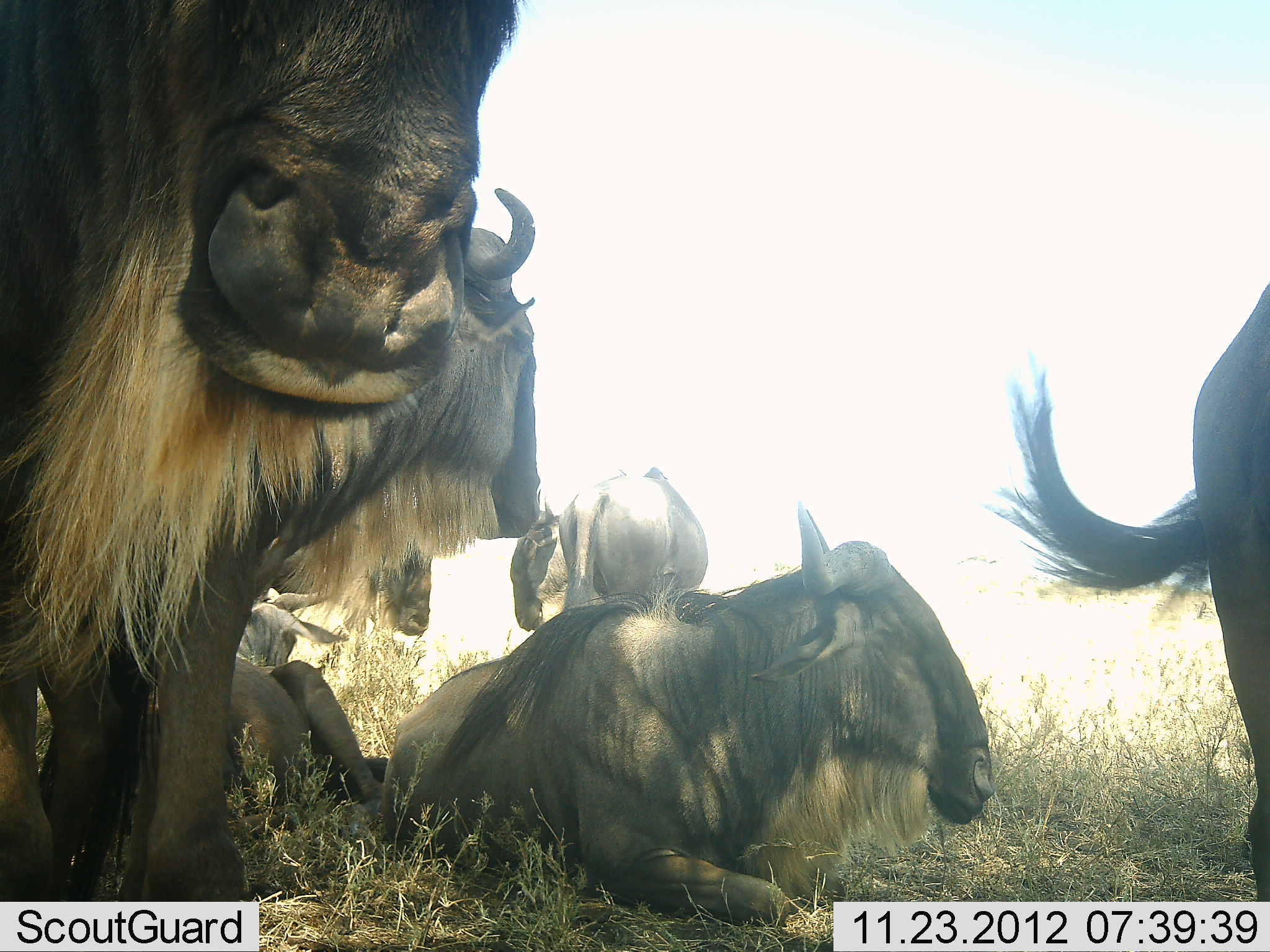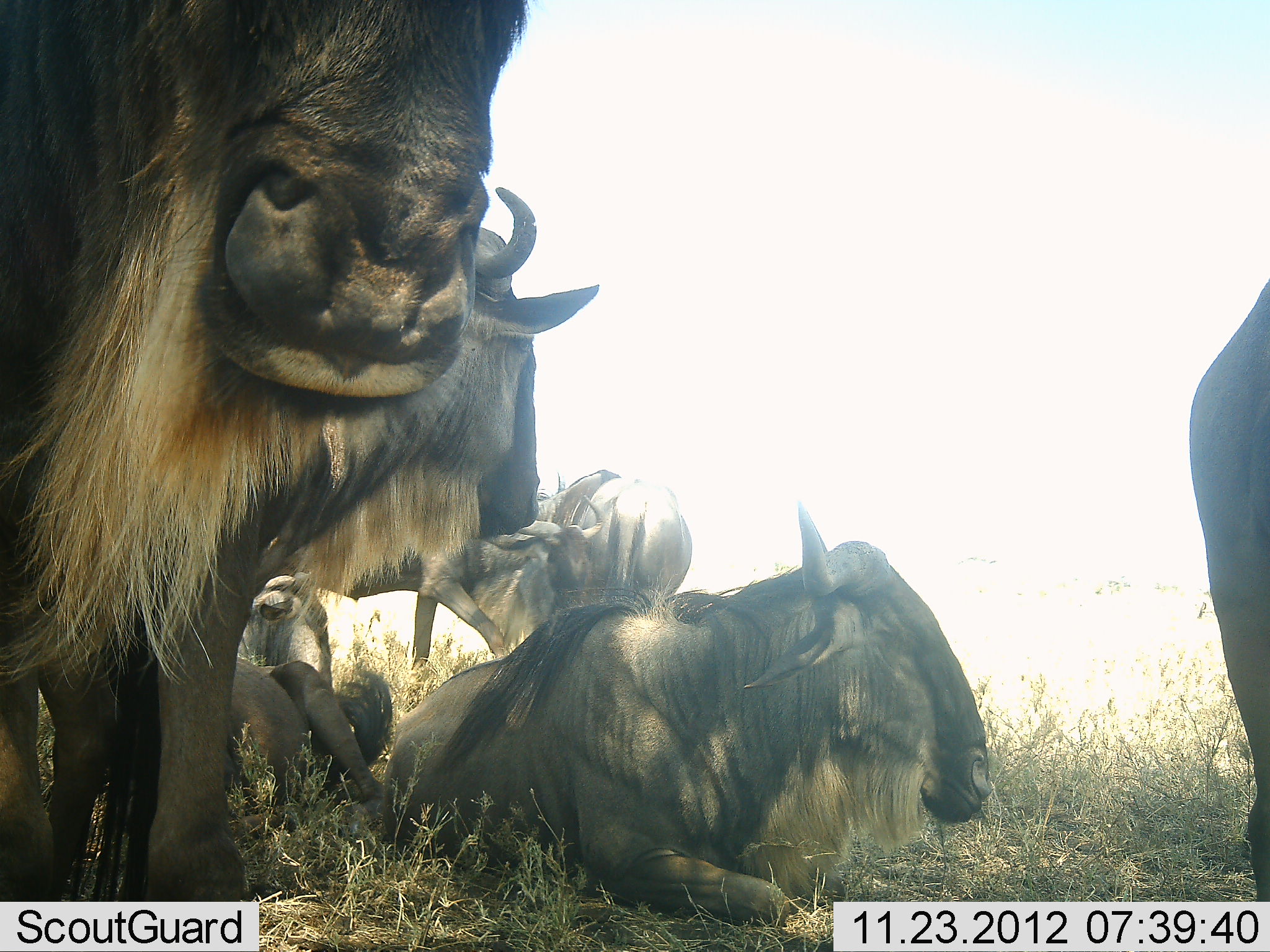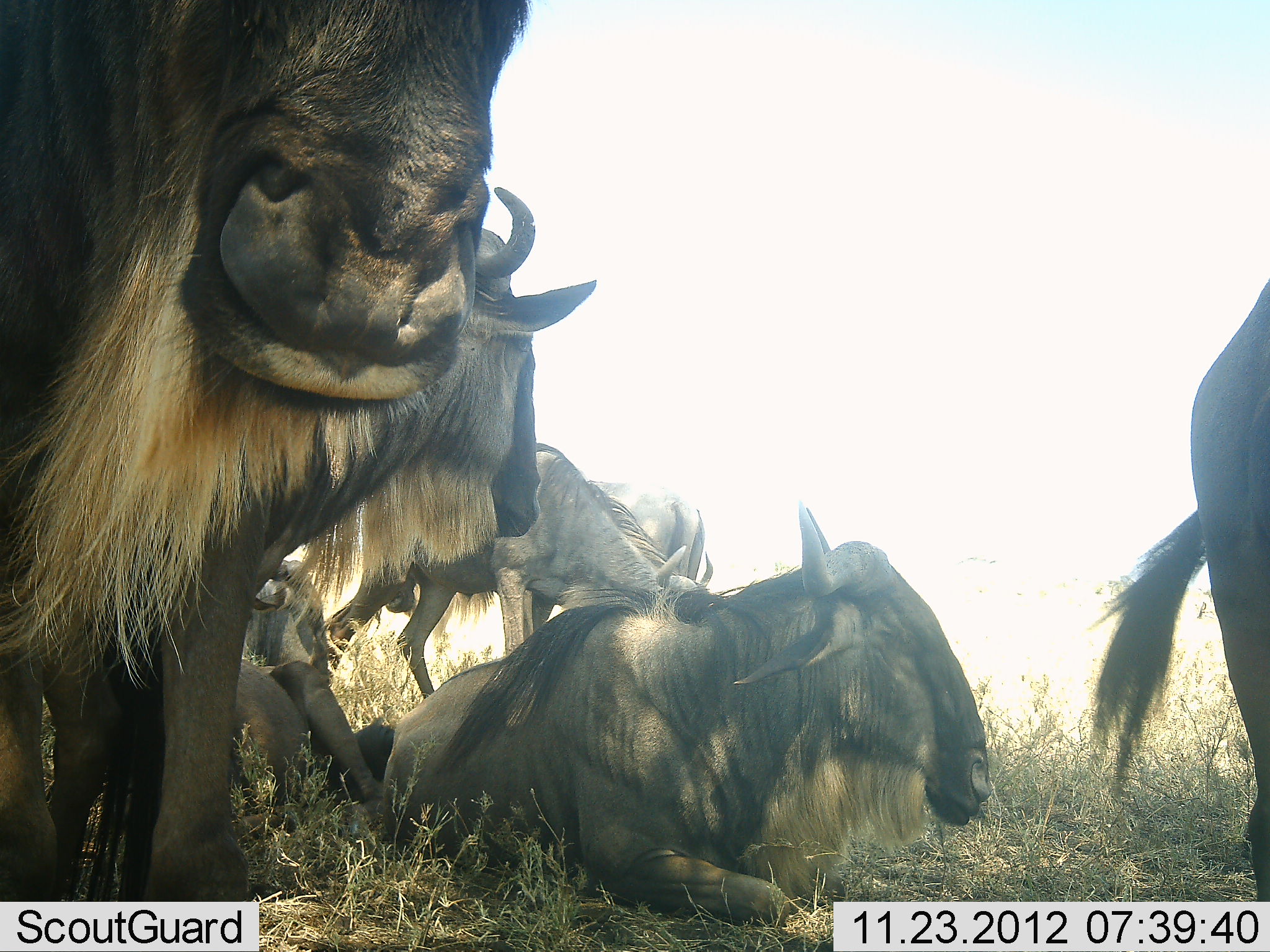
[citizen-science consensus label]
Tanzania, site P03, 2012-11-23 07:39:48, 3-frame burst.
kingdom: Animalia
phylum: Chordata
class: Mammalia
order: Artiodactyla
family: Bovidae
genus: Connochaetes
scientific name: Connochaetes taurinus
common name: blue wildebeest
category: wildebeest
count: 6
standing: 90%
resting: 90%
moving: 10%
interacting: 0%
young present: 0%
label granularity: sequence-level